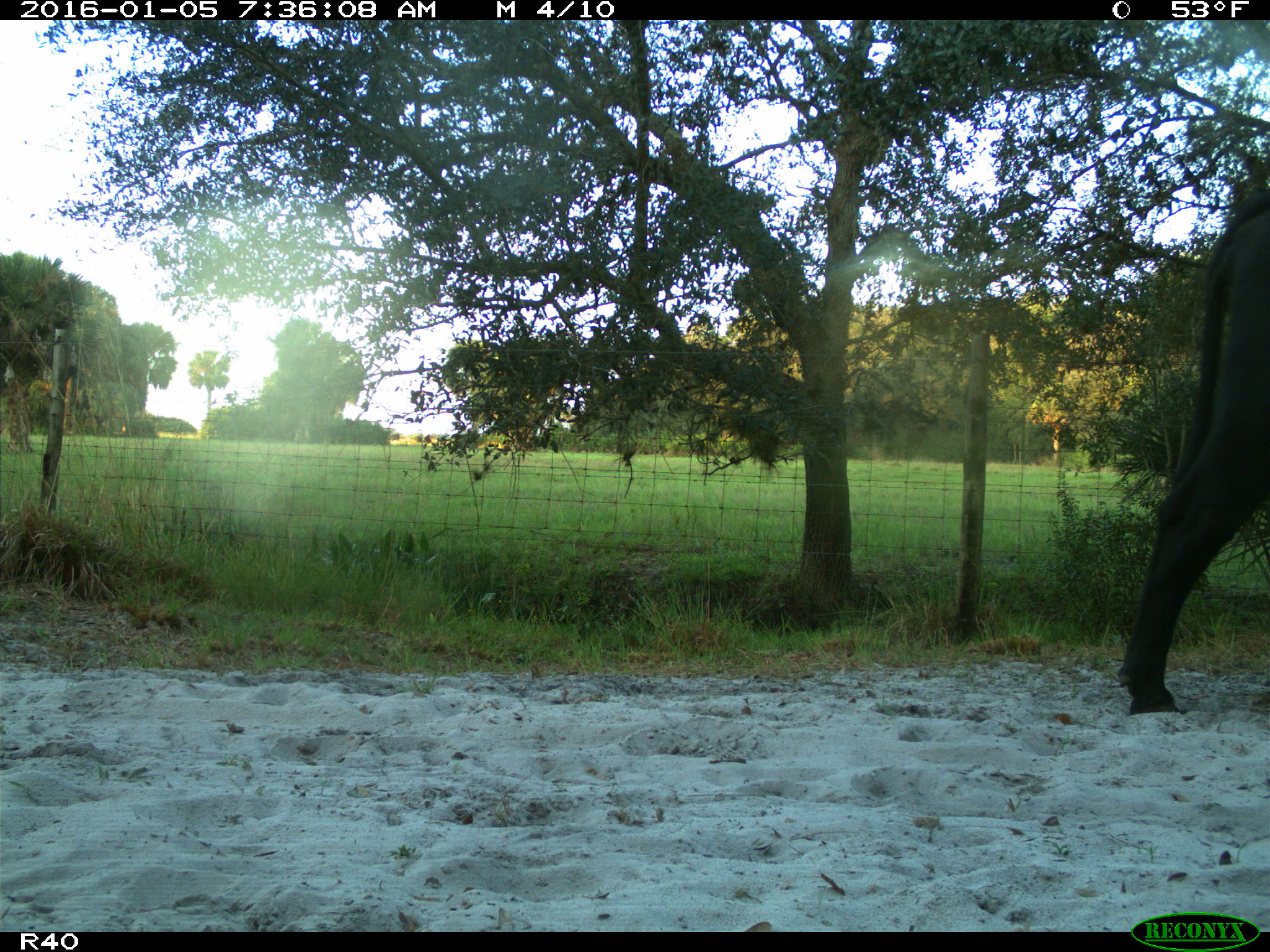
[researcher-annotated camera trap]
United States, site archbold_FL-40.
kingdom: Animalia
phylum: Chordata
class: Mammalia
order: Artiodactyla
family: Bovidae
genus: Bos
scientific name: Bos taurus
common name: domestic cow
Bos taurus (domestic cow).